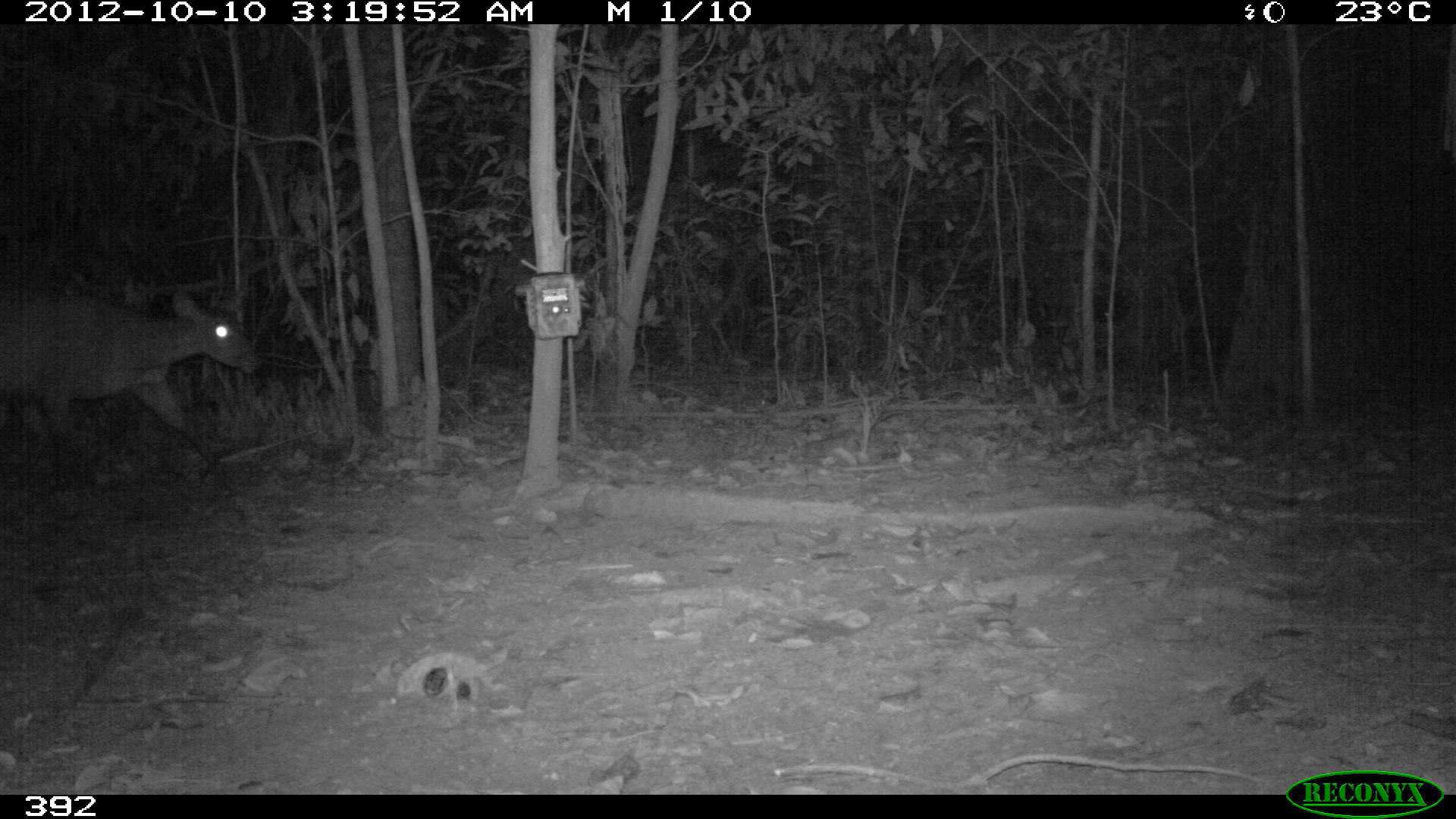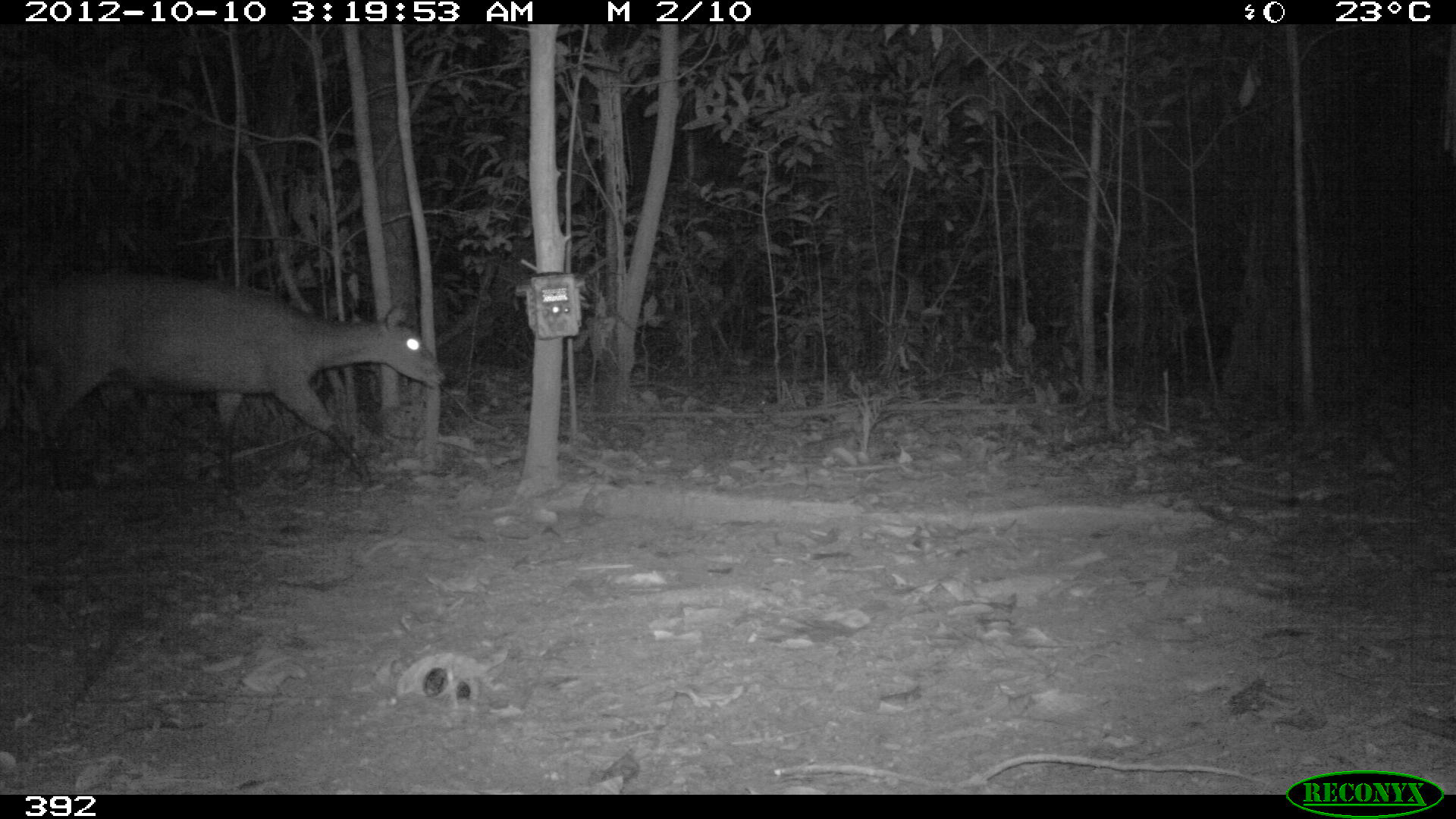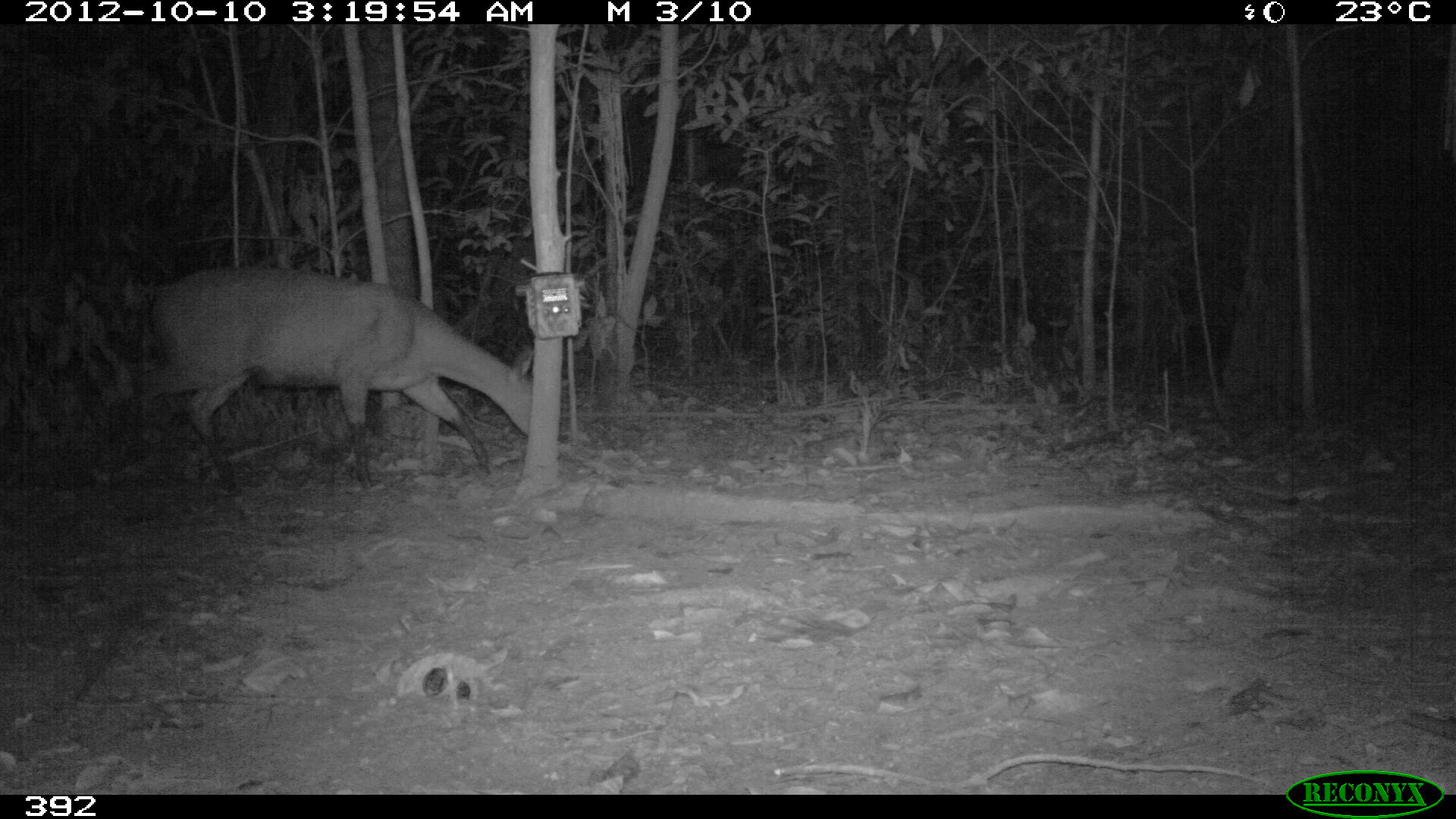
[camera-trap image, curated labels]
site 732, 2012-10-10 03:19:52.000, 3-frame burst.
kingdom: Animalia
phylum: Chordata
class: Mammalia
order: Artiodactyla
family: Cervidae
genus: Mazama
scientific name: Mazama americana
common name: red brocket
Mazama americana (red brocket).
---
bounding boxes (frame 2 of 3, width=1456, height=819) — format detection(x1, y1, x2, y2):
mazama americana: detection(20, 265, 447, 494)